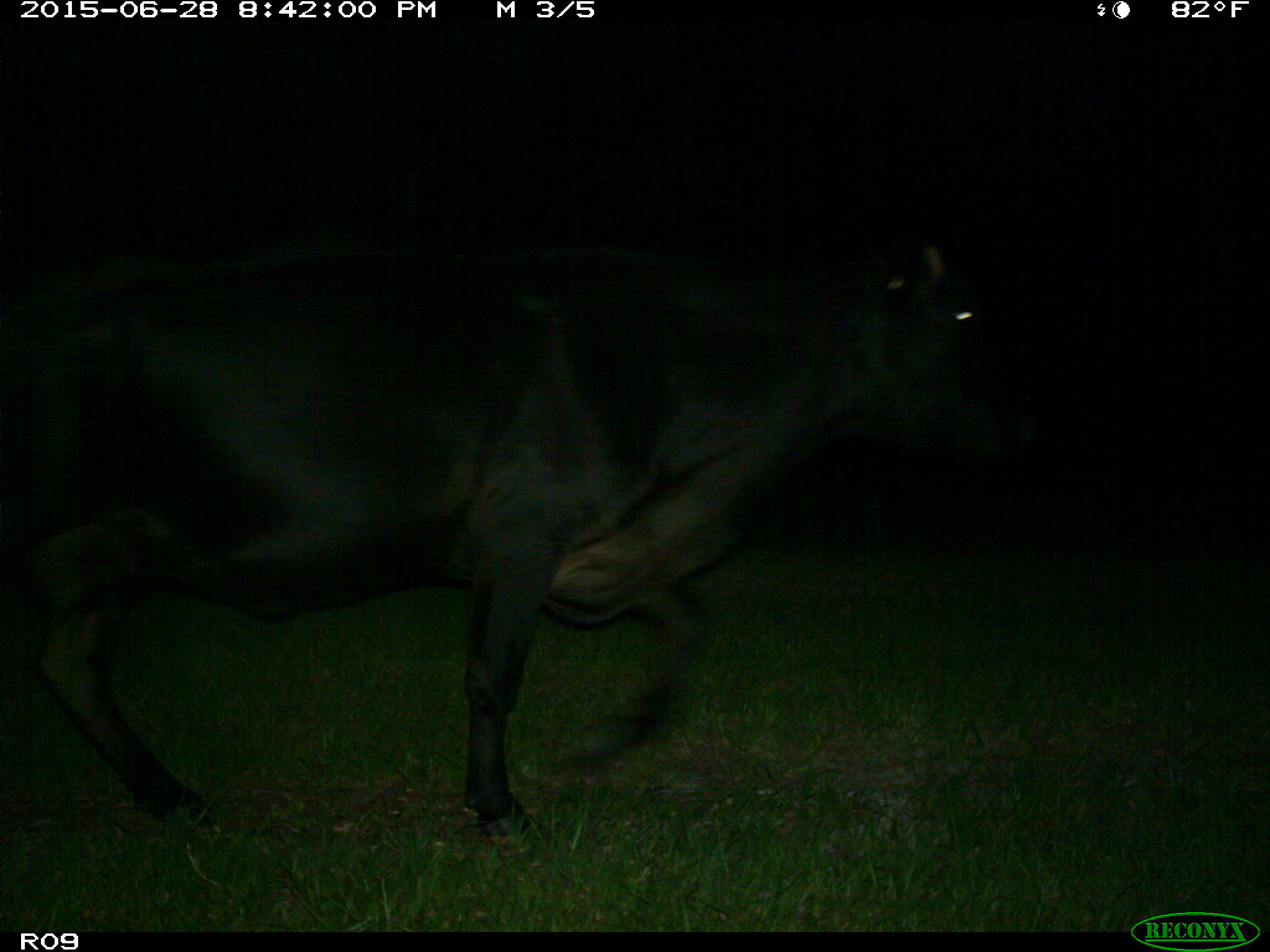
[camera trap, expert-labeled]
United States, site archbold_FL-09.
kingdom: Animalia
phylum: Chordata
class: Mammalia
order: Artiodactyla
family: Bovidae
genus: Bos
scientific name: Bos taurus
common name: domestic cow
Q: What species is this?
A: Bos taurus (domestic cow).